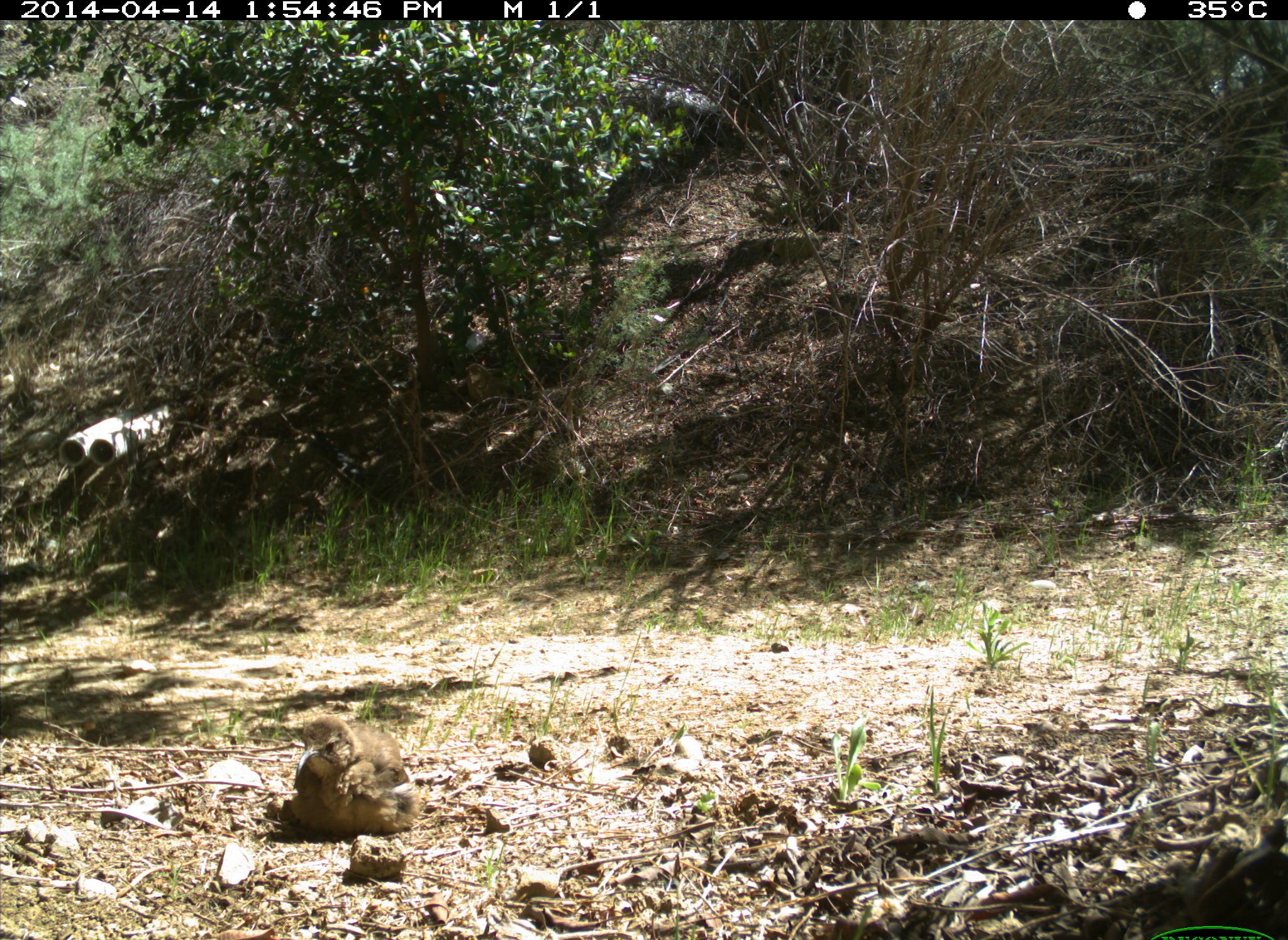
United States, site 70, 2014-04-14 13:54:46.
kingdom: Animalia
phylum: Chordata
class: Aves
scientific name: Aves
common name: bird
Bird (Aves).